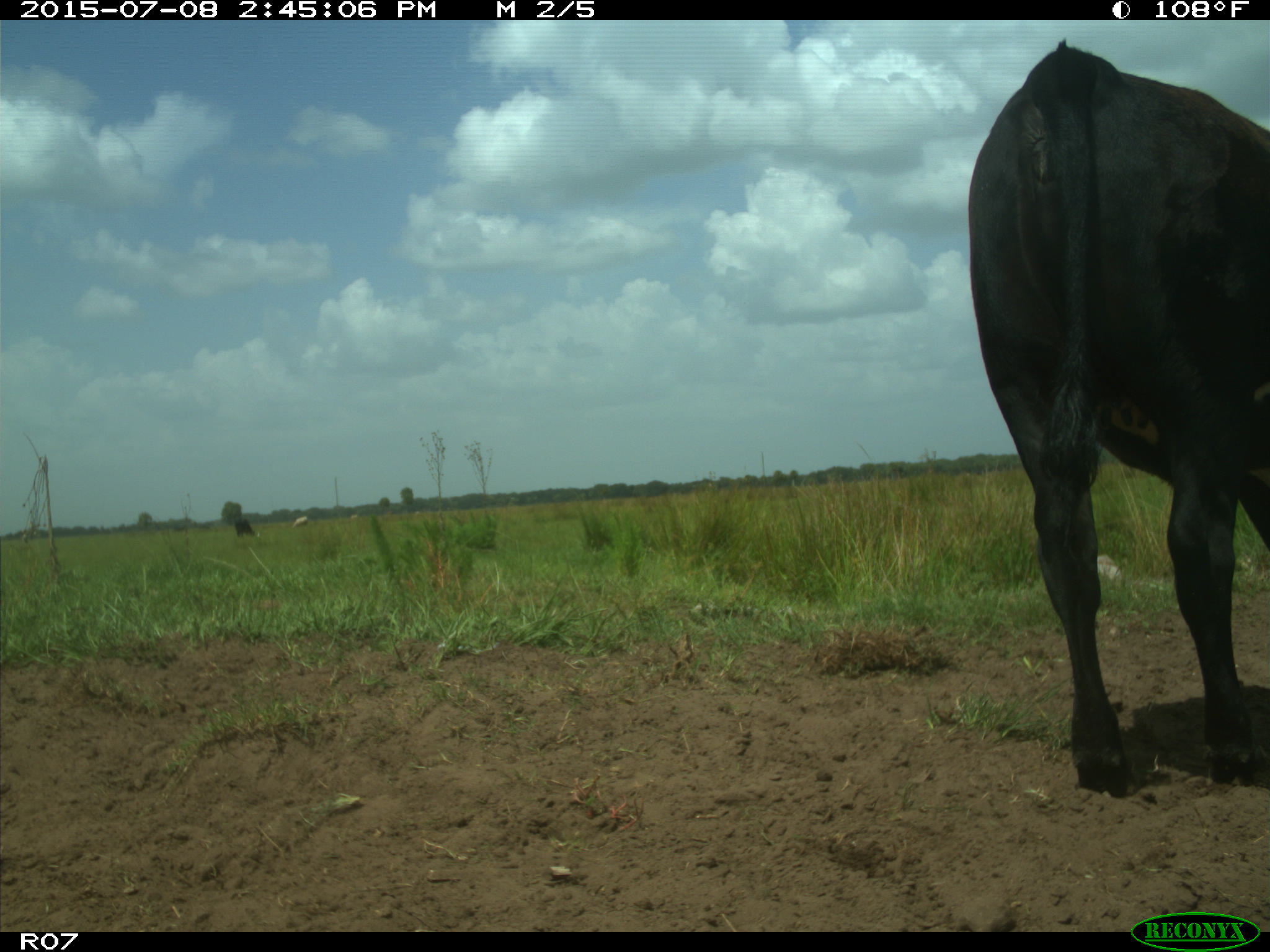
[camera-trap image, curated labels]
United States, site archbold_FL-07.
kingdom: Animalia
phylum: Chordata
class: Mammalia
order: Artiodactyla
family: Bovidae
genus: Bos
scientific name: Bos taurus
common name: domestic cow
Bos taurus (domestic cow).